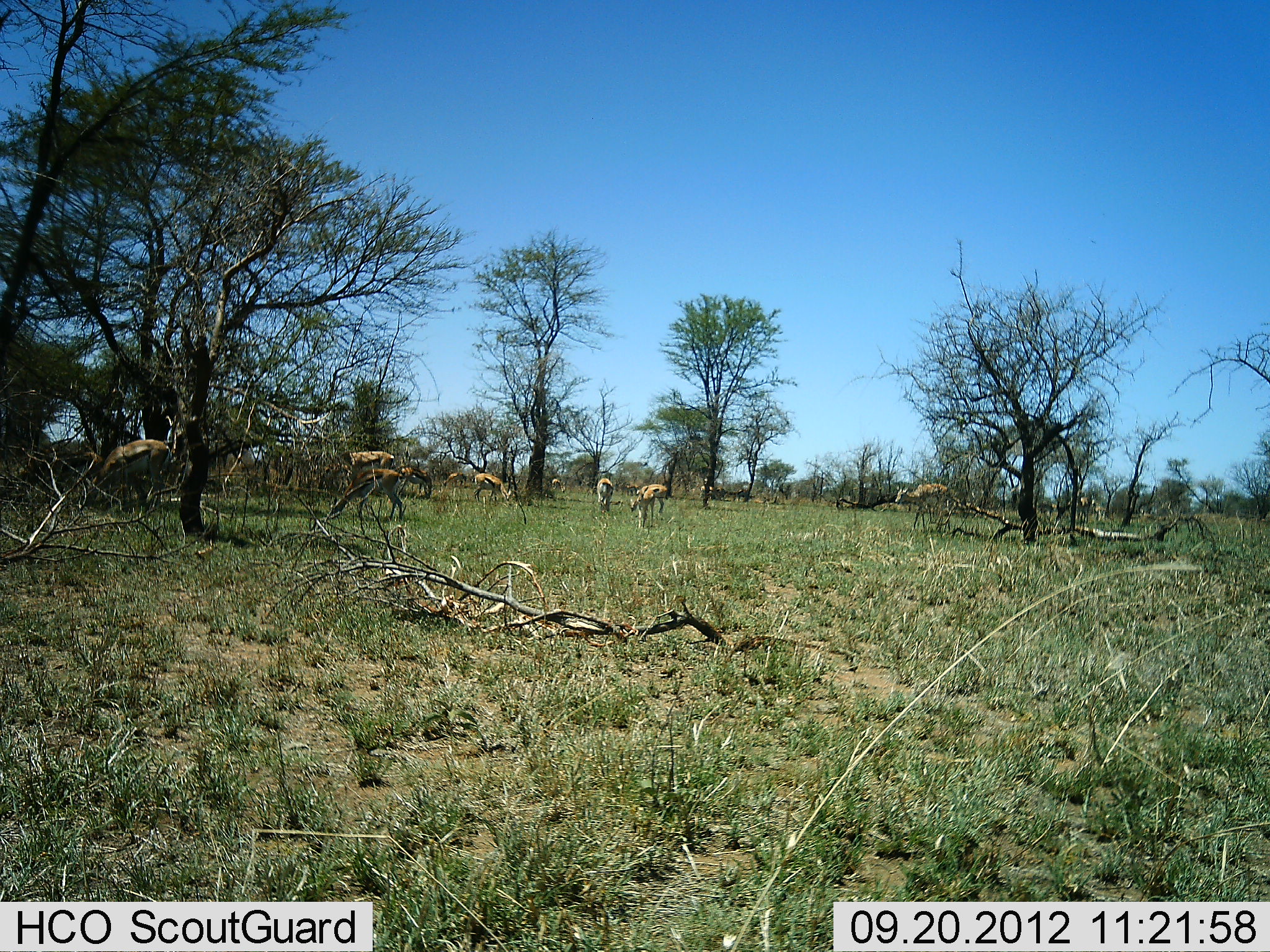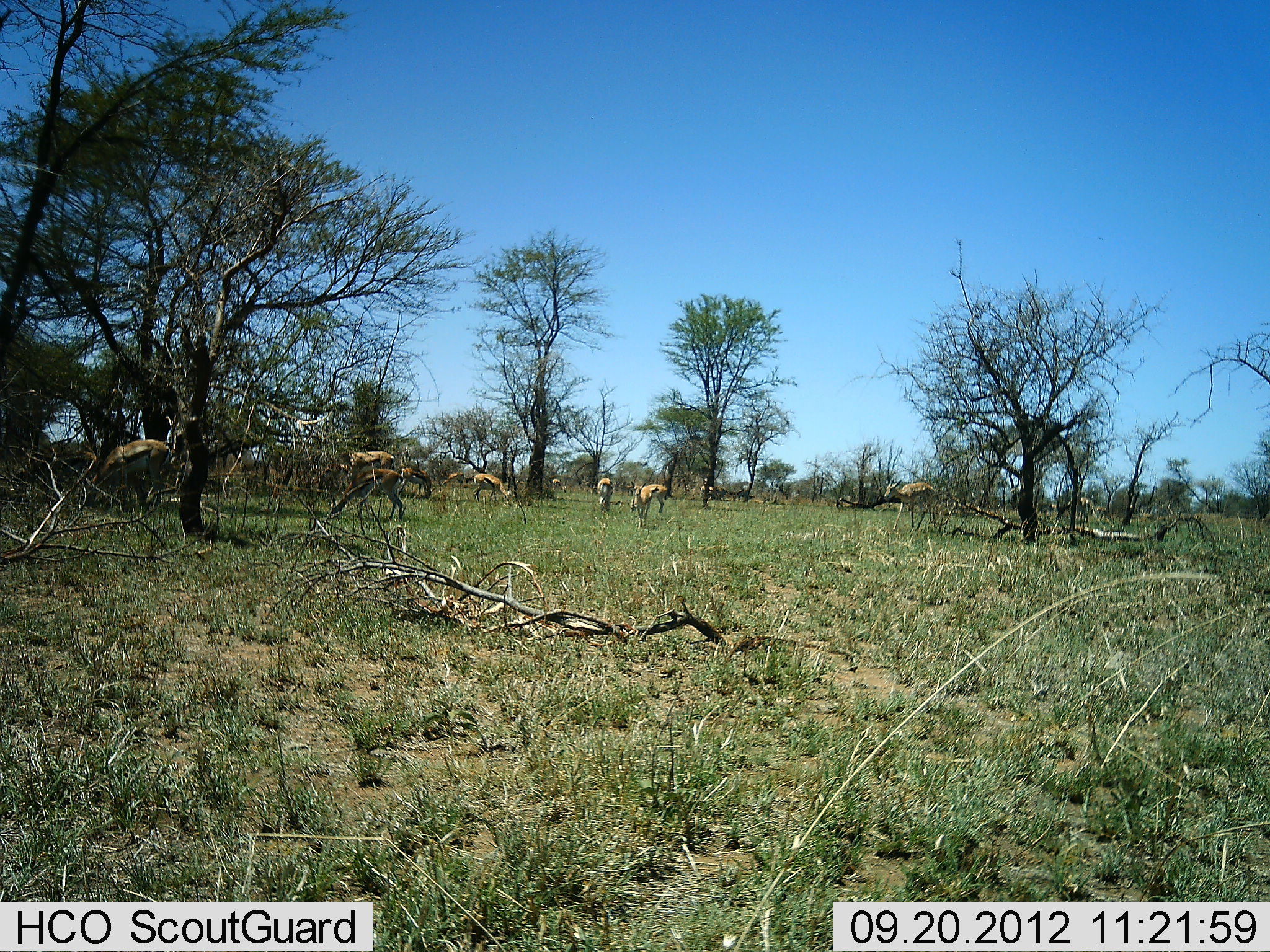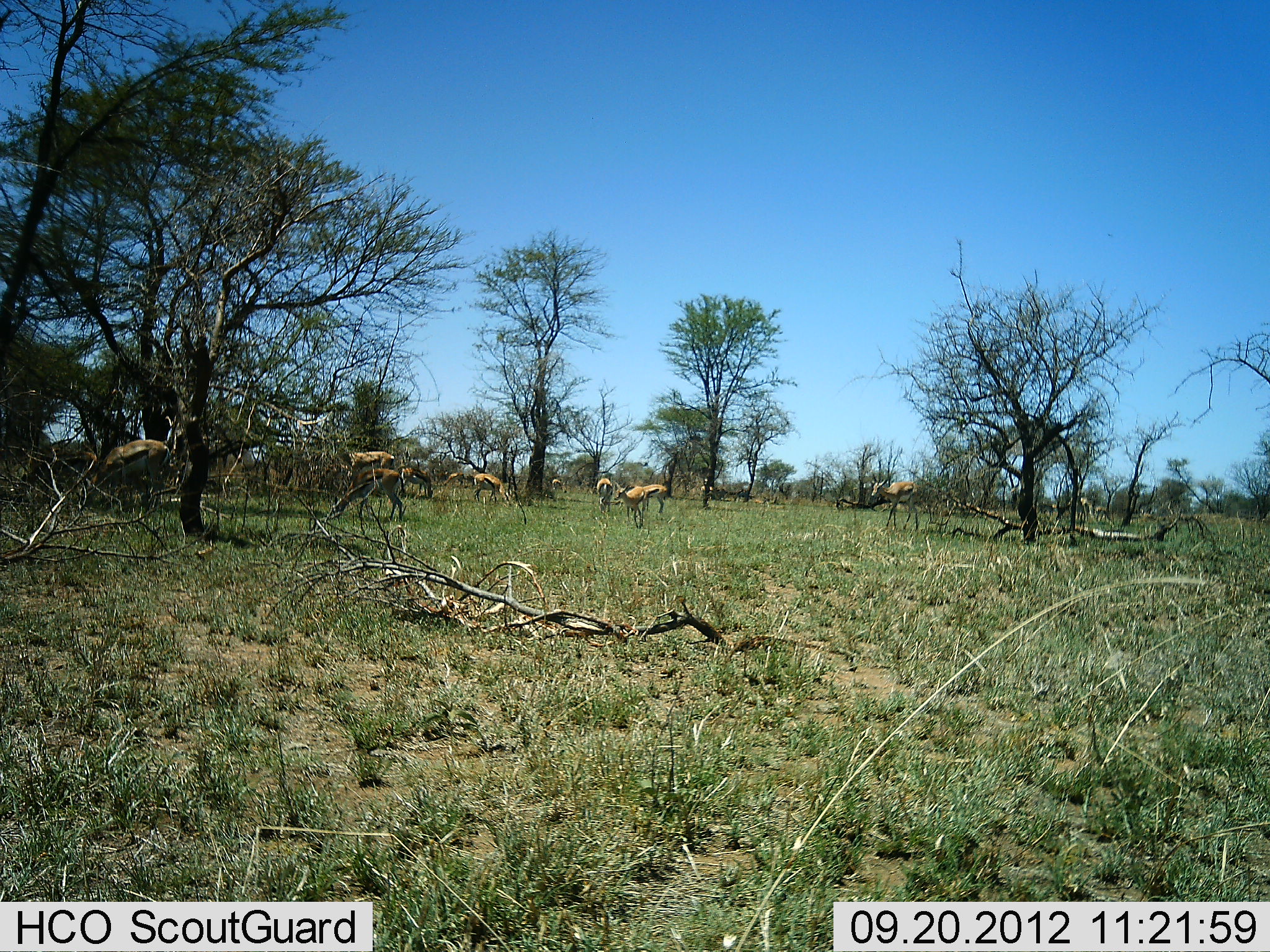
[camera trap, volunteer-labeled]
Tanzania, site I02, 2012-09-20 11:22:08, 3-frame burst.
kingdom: Animalia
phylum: Chordata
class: Mammalia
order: Artiodactyla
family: Bovidae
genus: Eudorcas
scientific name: Eudorcas thomsonii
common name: thomson's gazelle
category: gazellethomsons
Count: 11-50.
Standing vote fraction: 60%.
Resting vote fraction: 0%.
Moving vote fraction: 50%.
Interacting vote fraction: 10%.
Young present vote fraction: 10%.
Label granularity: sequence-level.